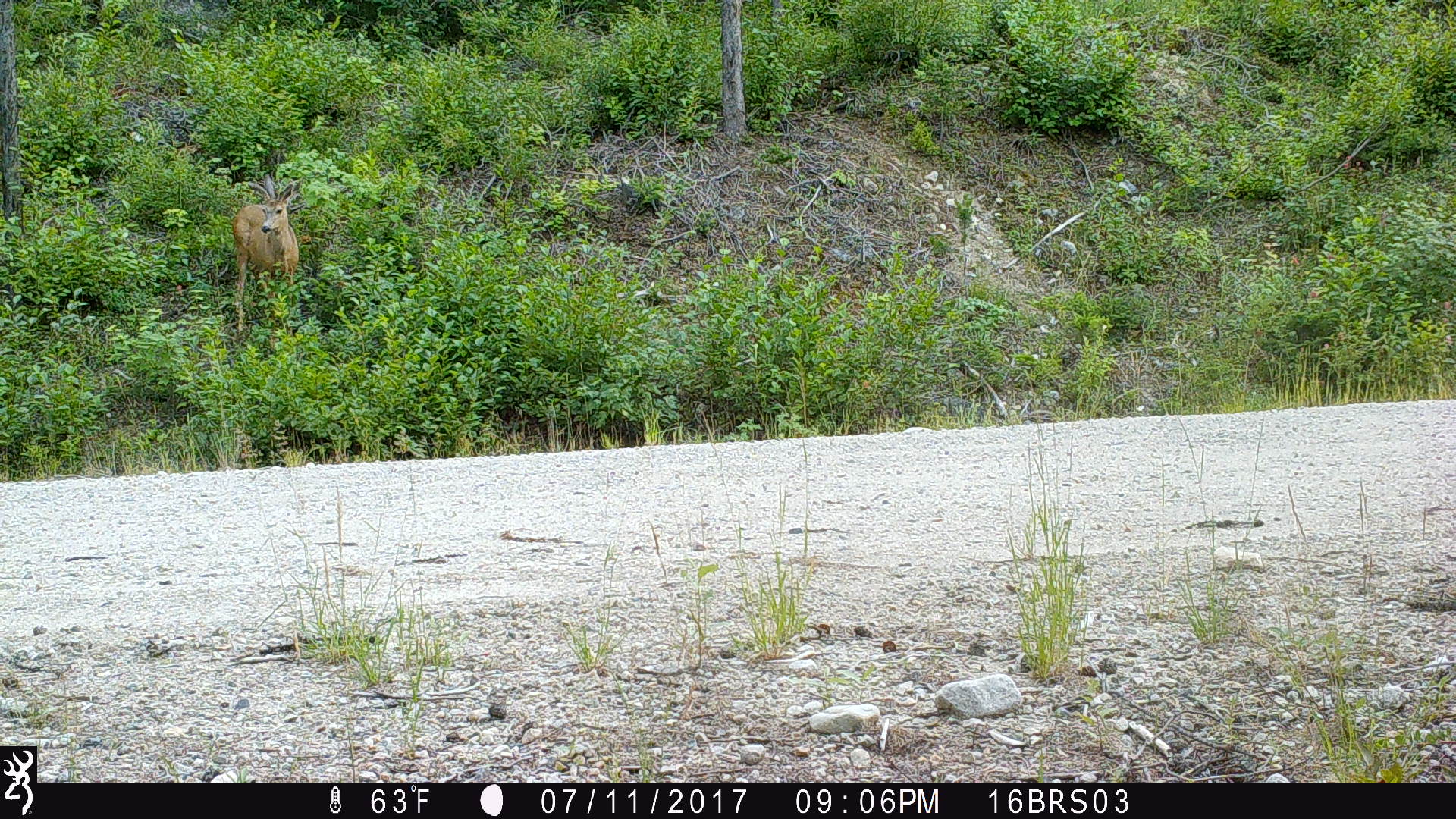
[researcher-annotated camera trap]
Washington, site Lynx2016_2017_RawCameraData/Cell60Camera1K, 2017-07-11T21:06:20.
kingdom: Animalia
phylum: Chordata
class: Mammalia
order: Artiodactyla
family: Cervidae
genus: Odocoileus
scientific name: Odocoileus hemionus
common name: mule deer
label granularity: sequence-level